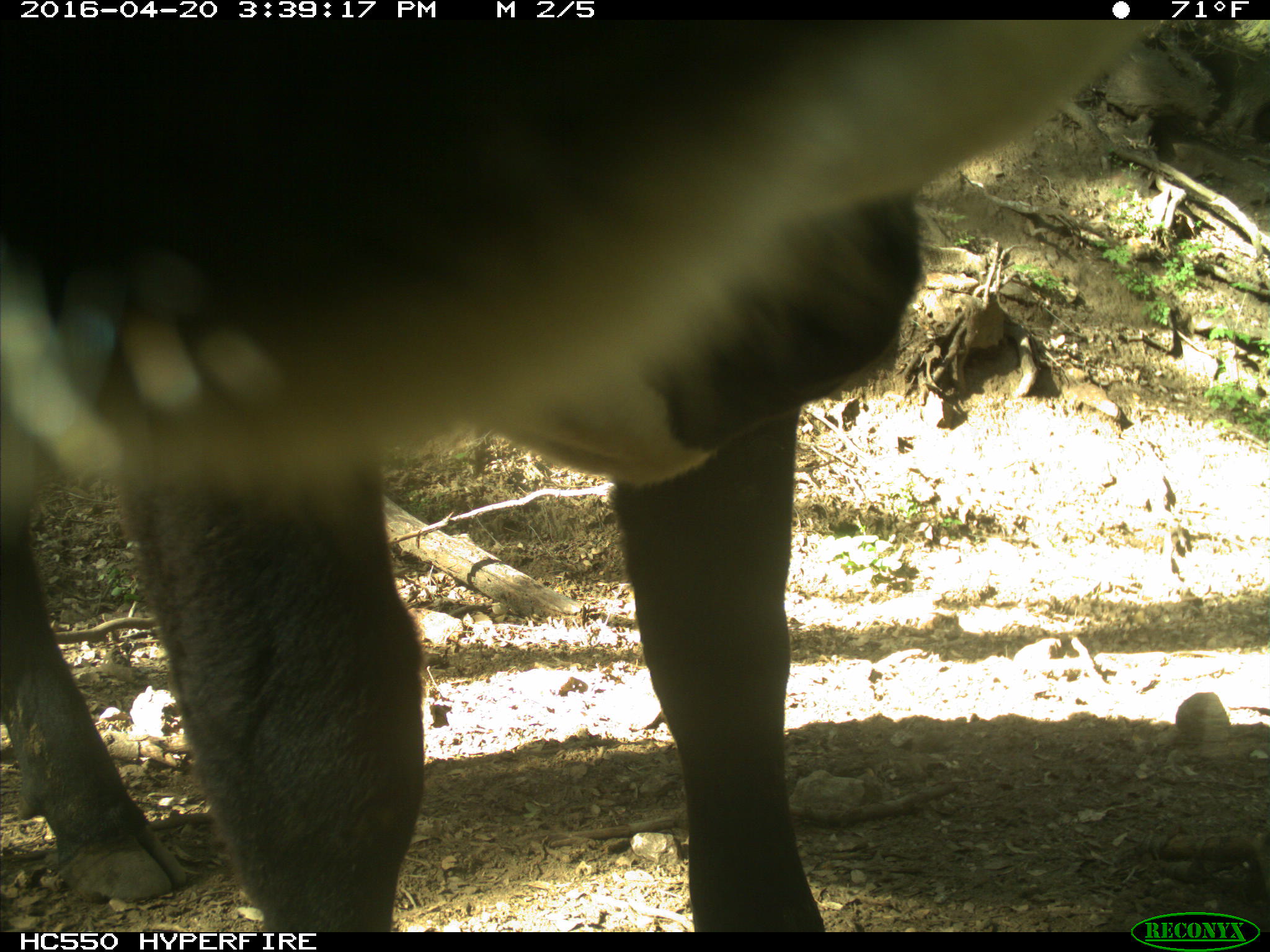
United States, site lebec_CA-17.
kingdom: Animalia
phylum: Chordata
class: Mammalia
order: Artiodactyla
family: Bovidae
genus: Bos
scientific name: Bos taurus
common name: domestic cow